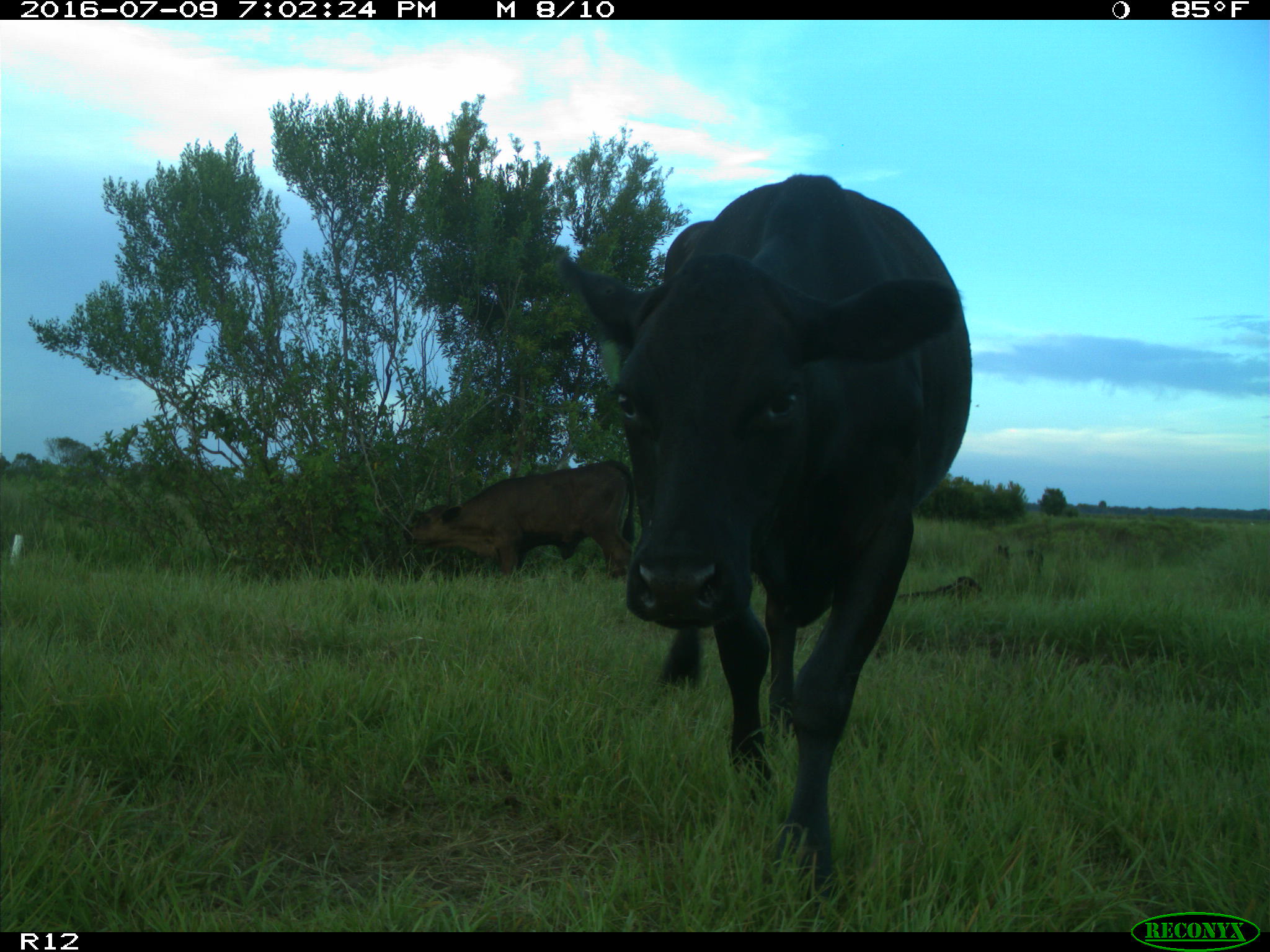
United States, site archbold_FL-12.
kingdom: Animalia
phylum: Chordata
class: Mammalia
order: Artiodactyla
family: Bovidae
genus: Bos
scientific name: Bos taurus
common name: domestic cow